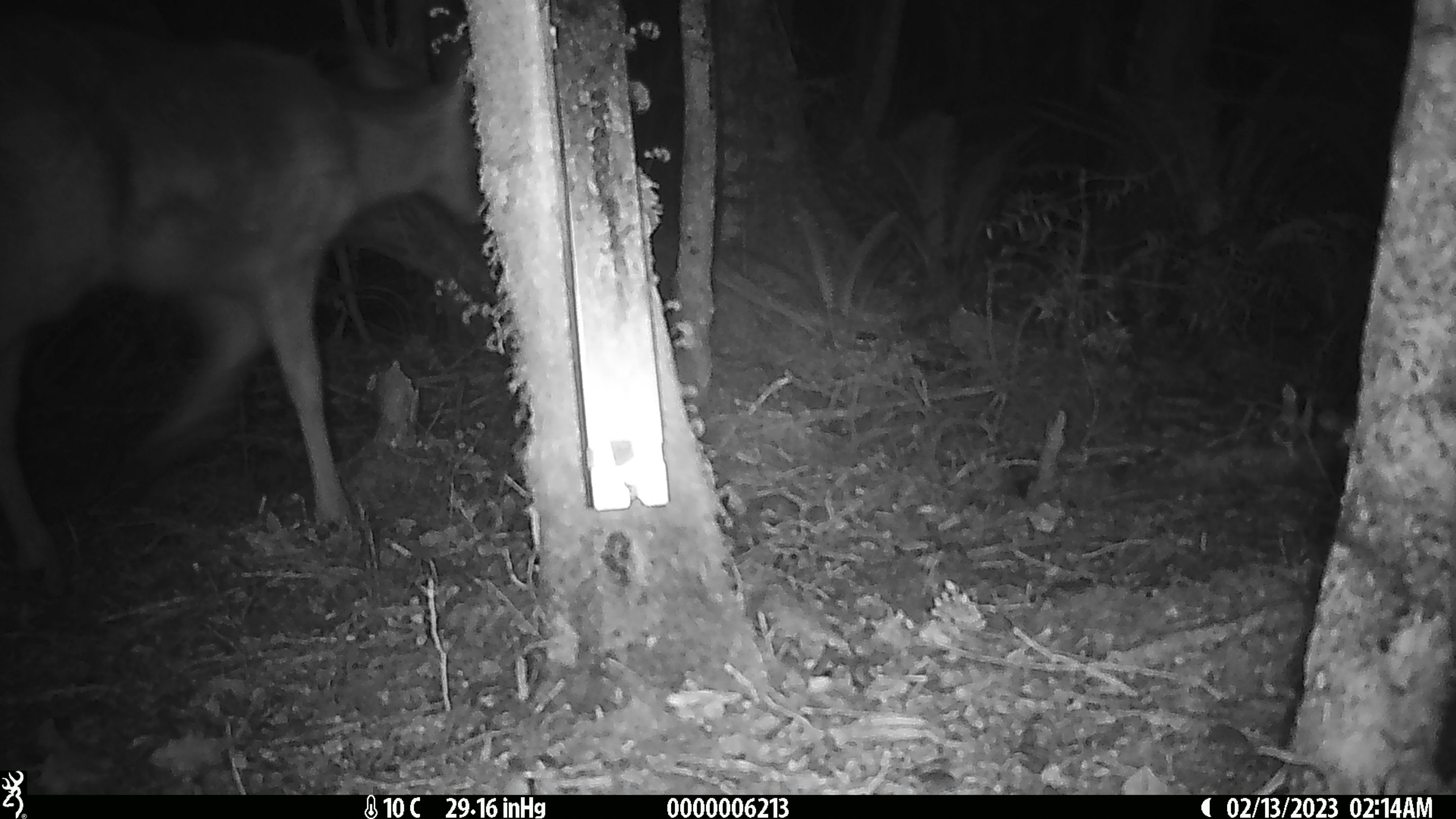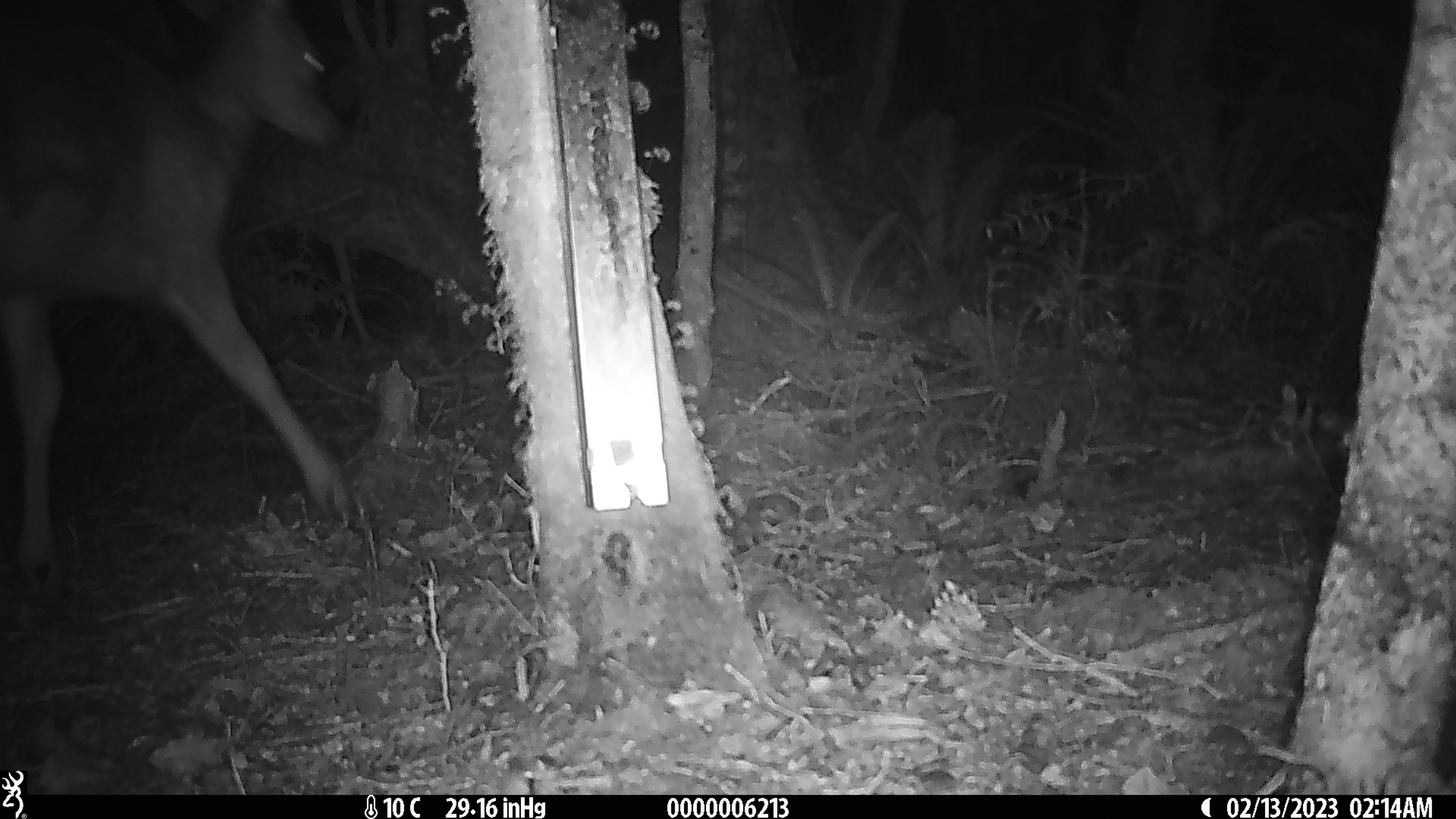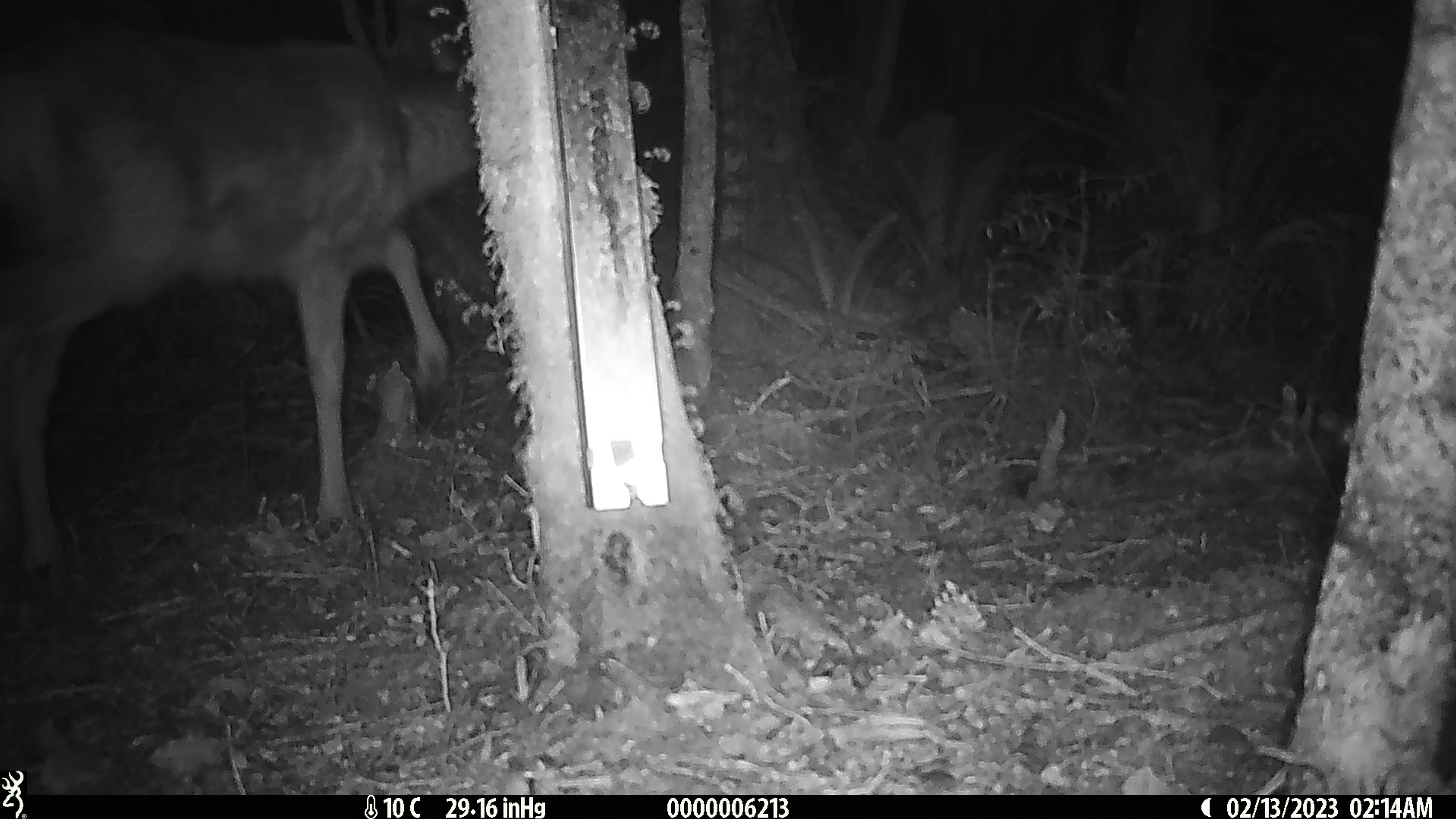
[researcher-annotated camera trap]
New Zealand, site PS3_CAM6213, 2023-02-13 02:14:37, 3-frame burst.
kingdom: Animalia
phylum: Chordata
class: Mammalia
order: Artiodactyla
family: Cervidae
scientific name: Cervidae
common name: deer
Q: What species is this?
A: Deer (Cervidae).